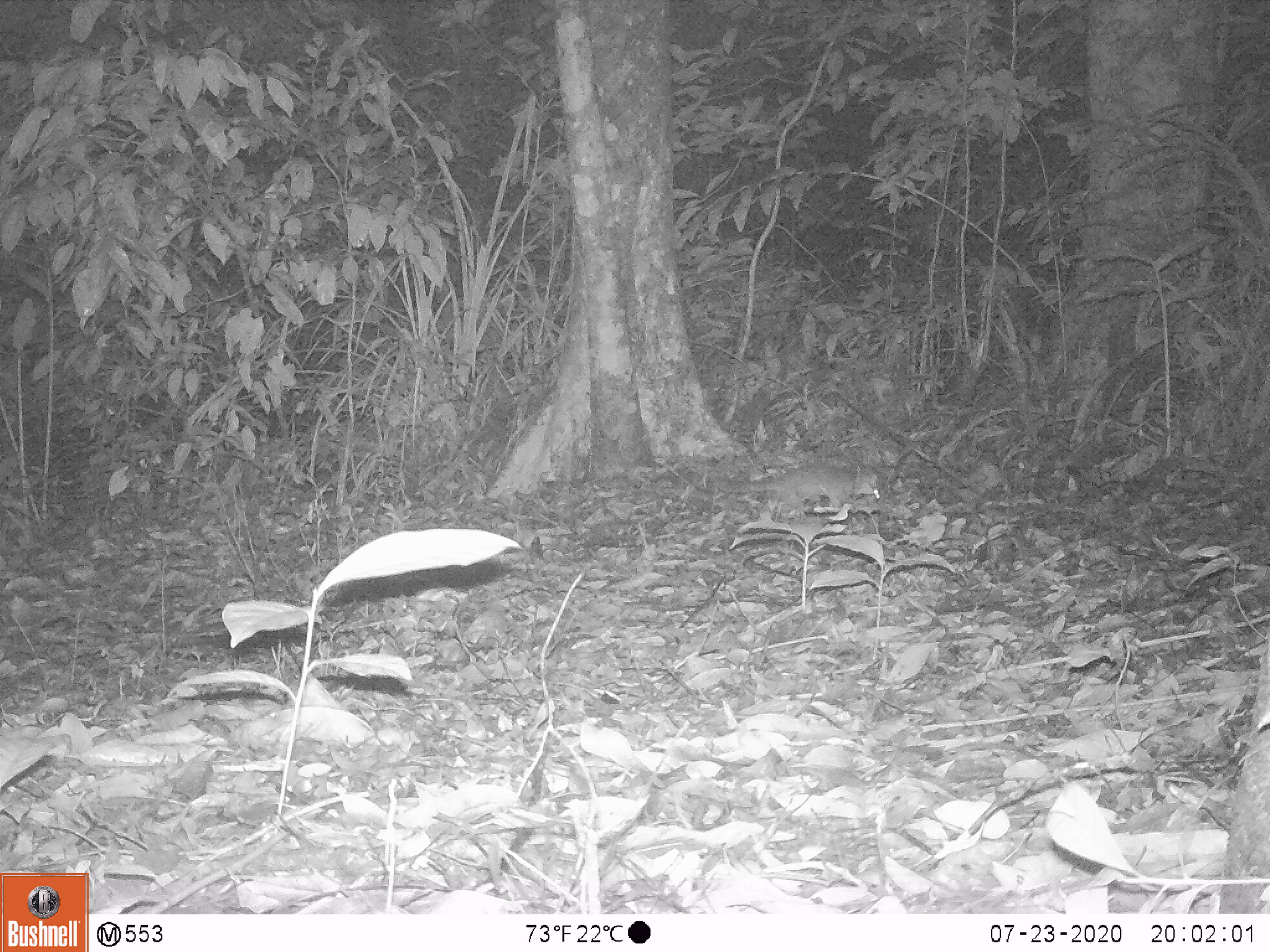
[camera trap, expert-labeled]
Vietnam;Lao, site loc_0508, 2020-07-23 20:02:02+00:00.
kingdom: Animalia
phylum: Chordata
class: Mammalia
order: Carnivora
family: Mustelidae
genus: Melogale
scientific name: Melogale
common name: ferret badger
Ferret badger (Melogale). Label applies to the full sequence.